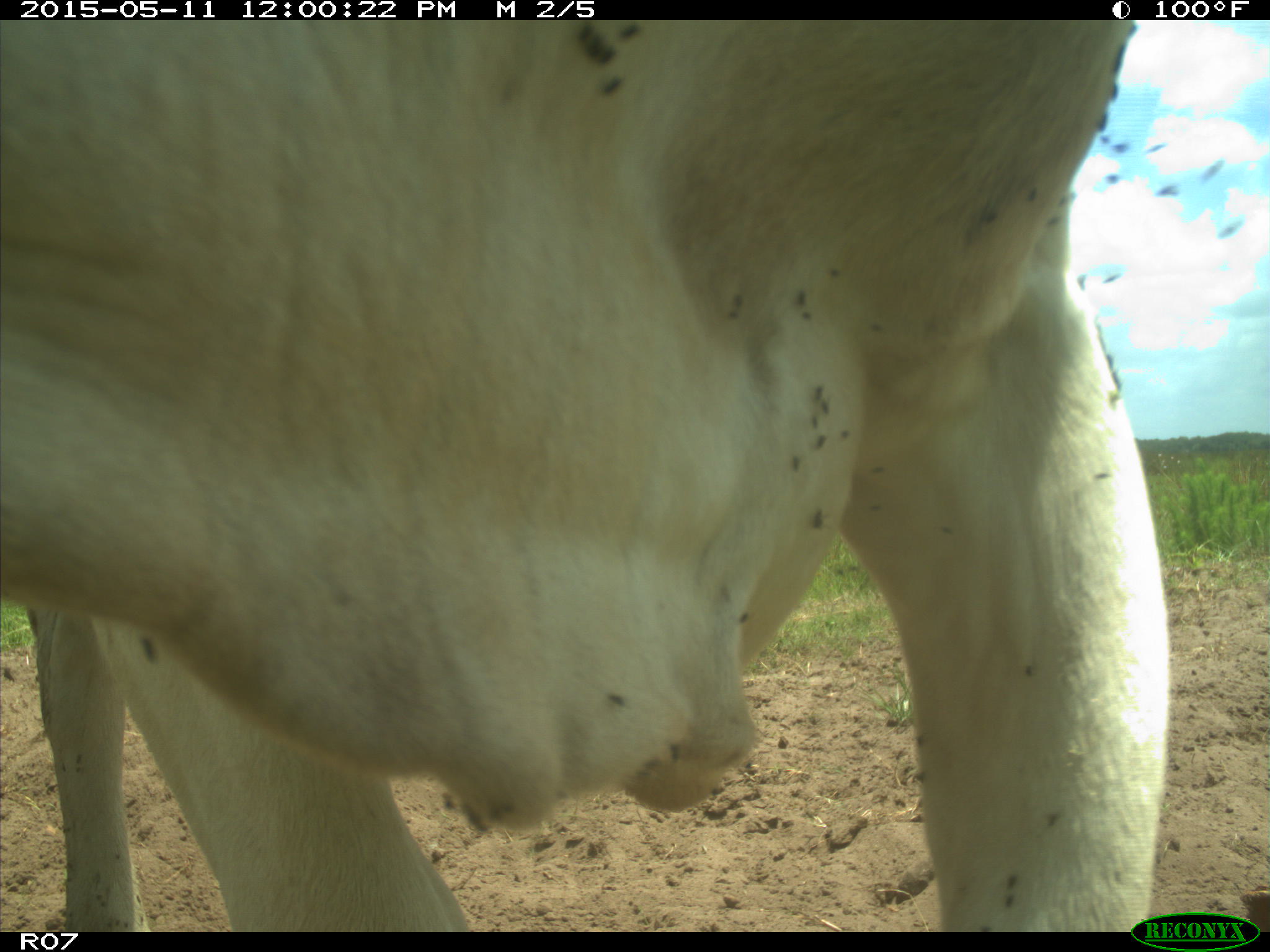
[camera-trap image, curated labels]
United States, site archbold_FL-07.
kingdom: Animalia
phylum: Chordata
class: Mammalia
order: Artiodactyla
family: Bovidae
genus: Bos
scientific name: Bos taurus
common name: domestic cow